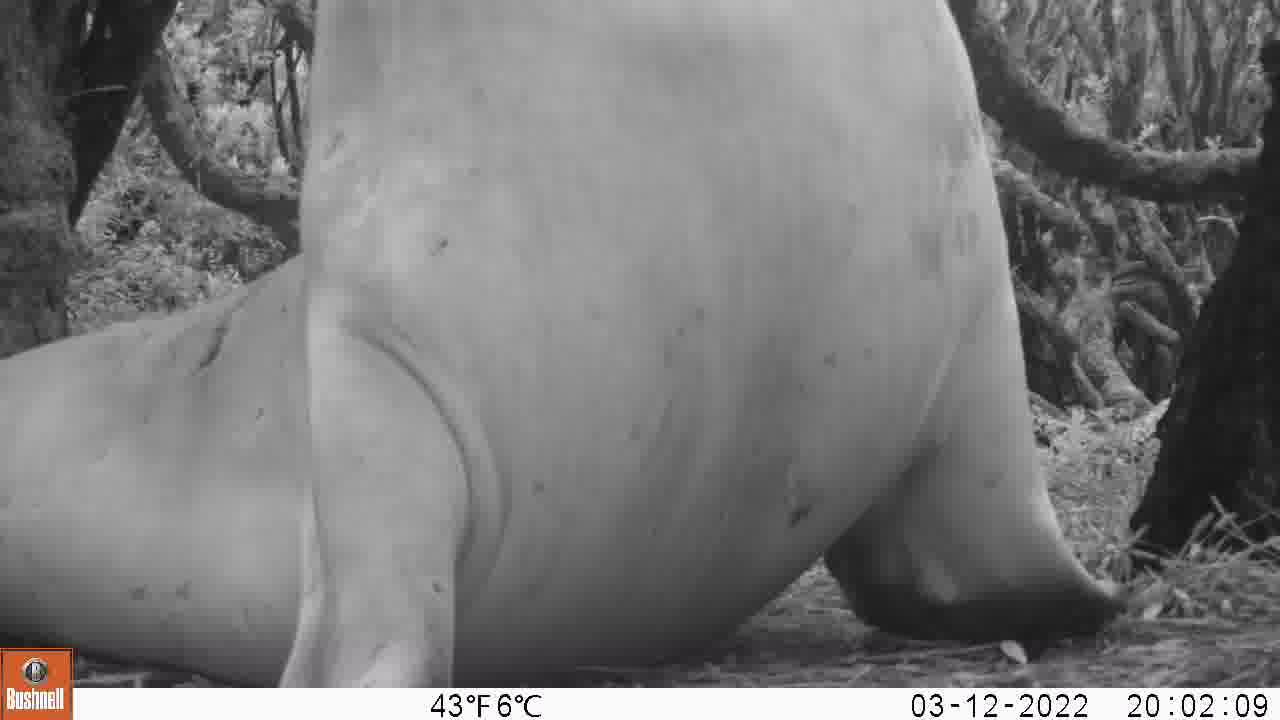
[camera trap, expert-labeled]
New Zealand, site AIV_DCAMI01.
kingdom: Animalia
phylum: Chordata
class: Mammalia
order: Carnivora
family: Otariidae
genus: Phocarctos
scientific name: Phocarctos hookeri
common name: new zealand sea lion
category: sealion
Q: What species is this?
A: Sealion (new zealand sea lion) (Phocarctos hookeri).